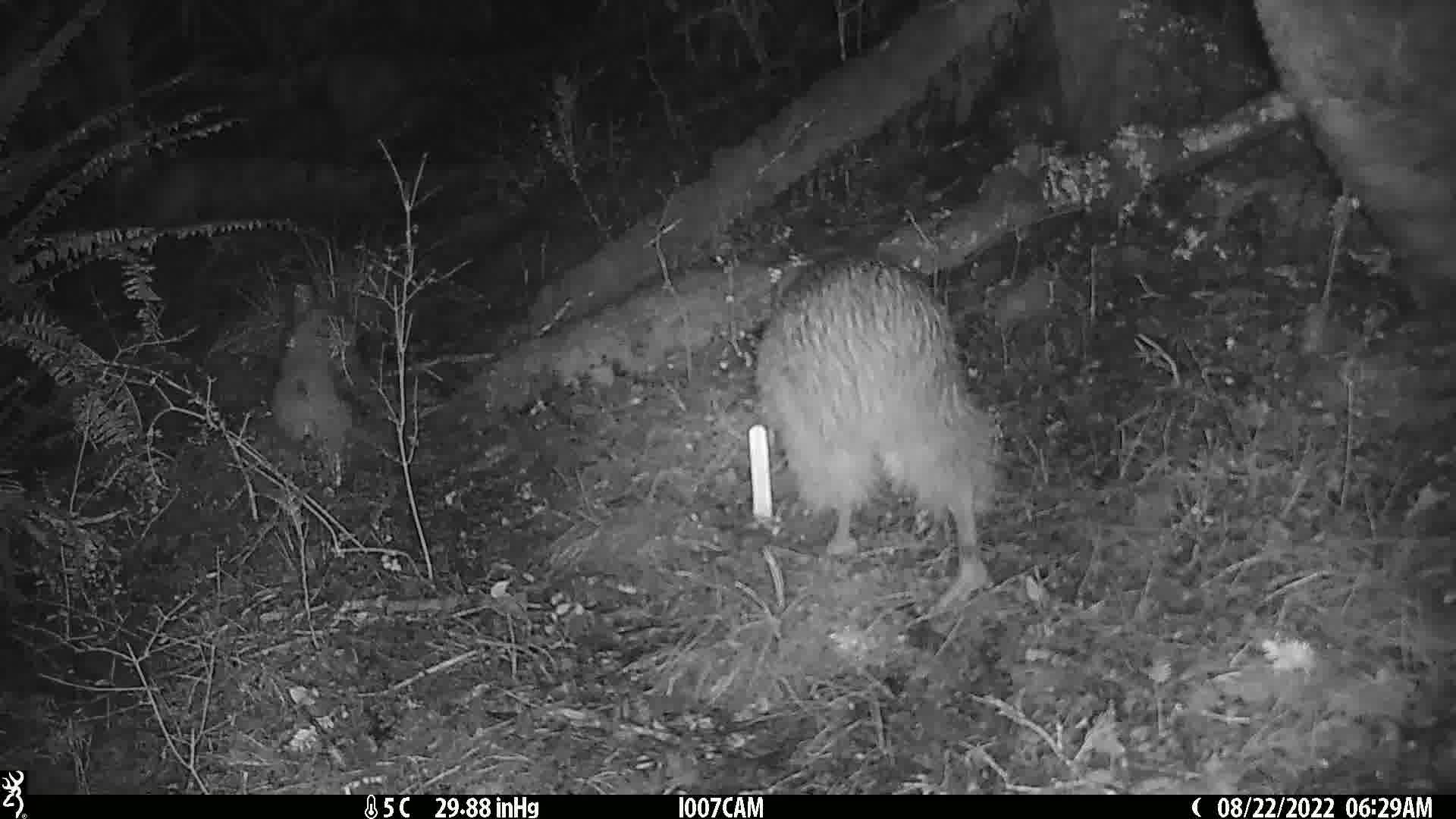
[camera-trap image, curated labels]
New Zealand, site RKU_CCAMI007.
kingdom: Animalia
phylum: Chordata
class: Aves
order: Apterygiformes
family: Apterygidae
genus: Apteryx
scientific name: Apteryx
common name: kiwi